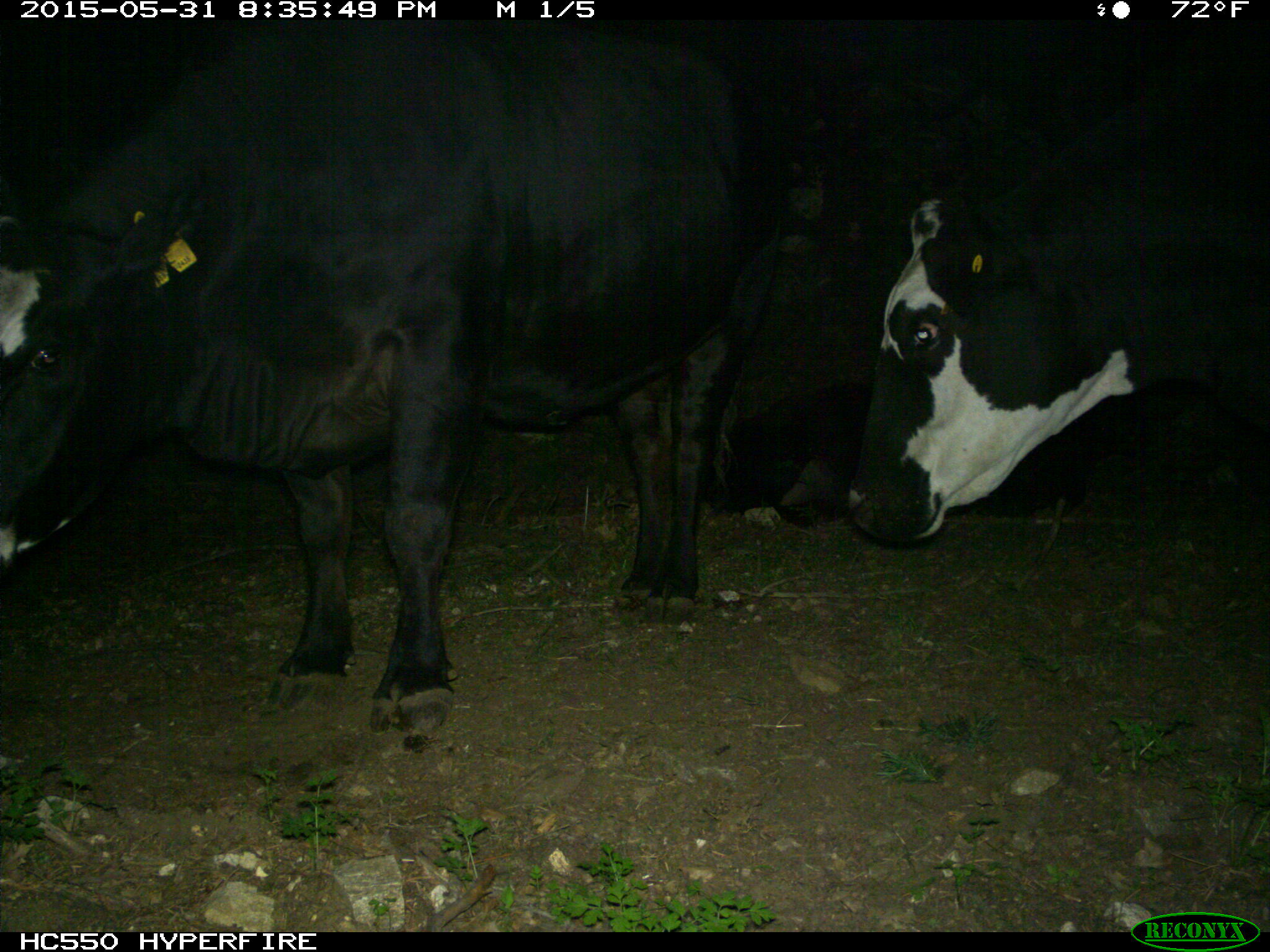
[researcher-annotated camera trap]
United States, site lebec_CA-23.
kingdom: Animalia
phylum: Chordata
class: Mammalia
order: Artiodactyla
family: Bovidae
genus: Bos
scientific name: Bos taurus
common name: domestic cow